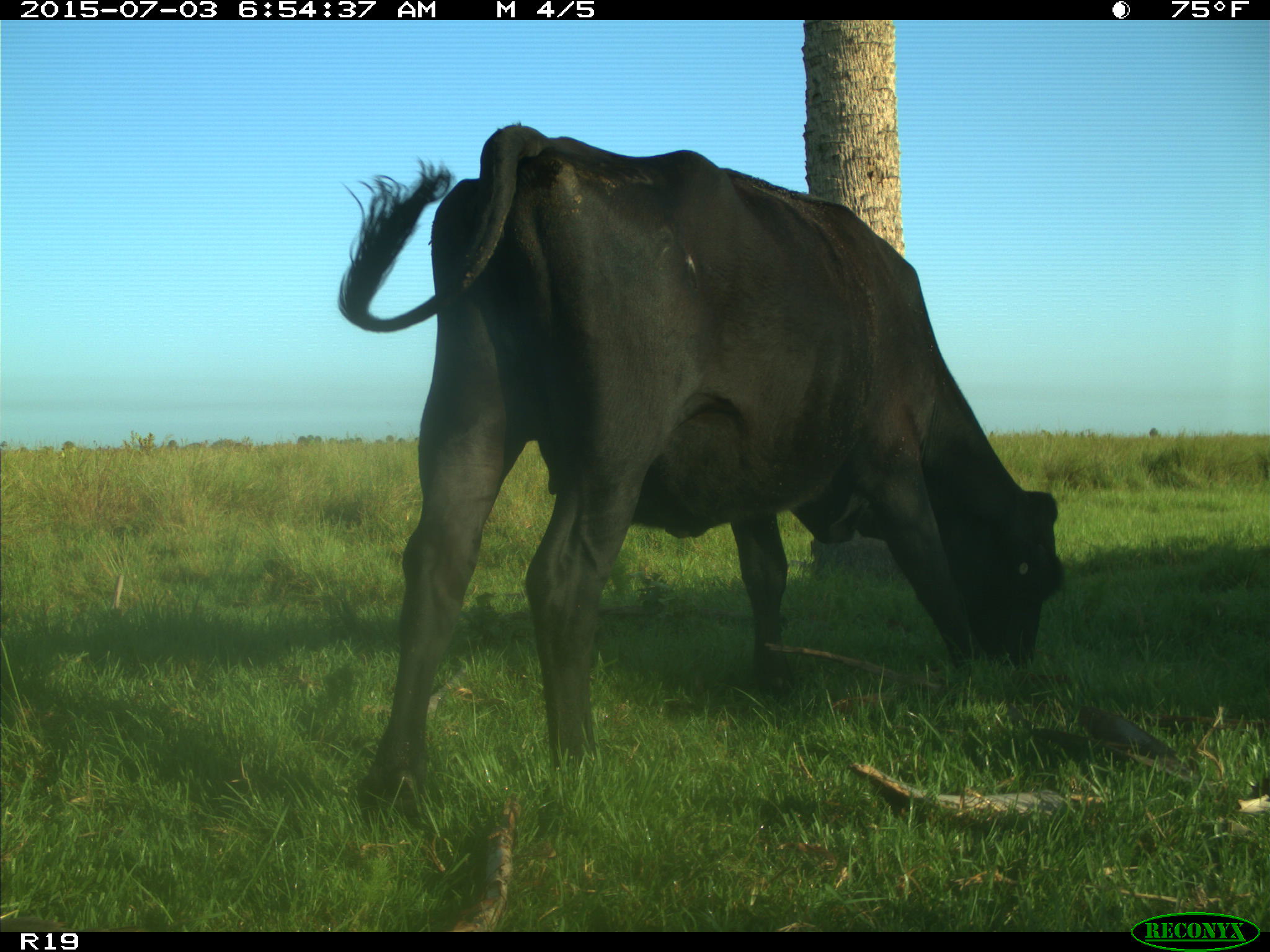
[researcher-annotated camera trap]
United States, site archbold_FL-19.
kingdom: Animalia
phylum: Chordata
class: Mammalia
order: Artiodactyla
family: Bovidae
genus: Bos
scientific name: Bos taurus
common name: domestic cow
Bos taurus (domestic cow).